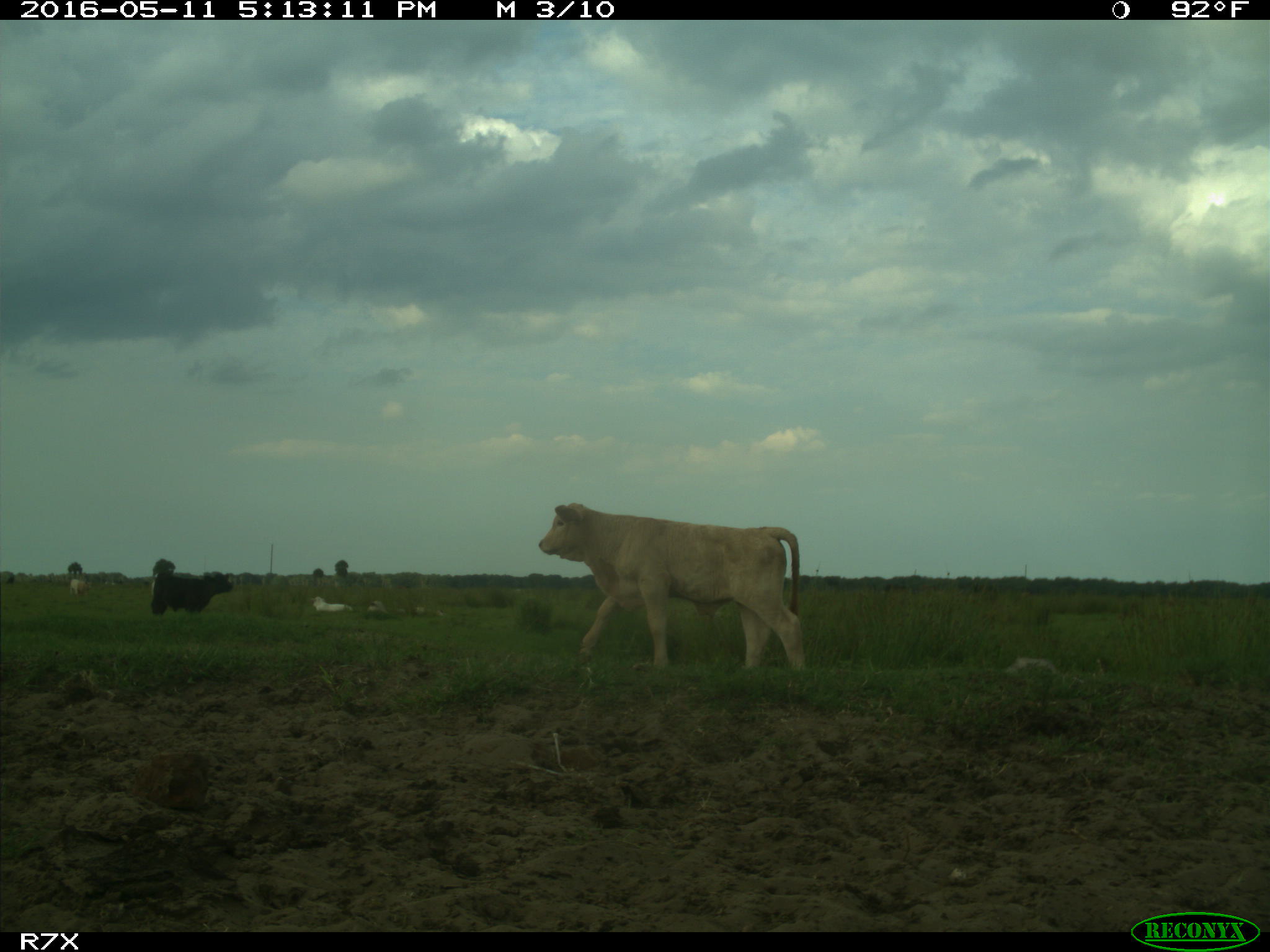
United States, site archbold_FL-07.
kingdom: Animalia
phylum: Chordata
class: Mammalia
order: Artiodactyla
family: Bovidae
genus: Bos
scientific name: Bos taurus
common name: domestic cow